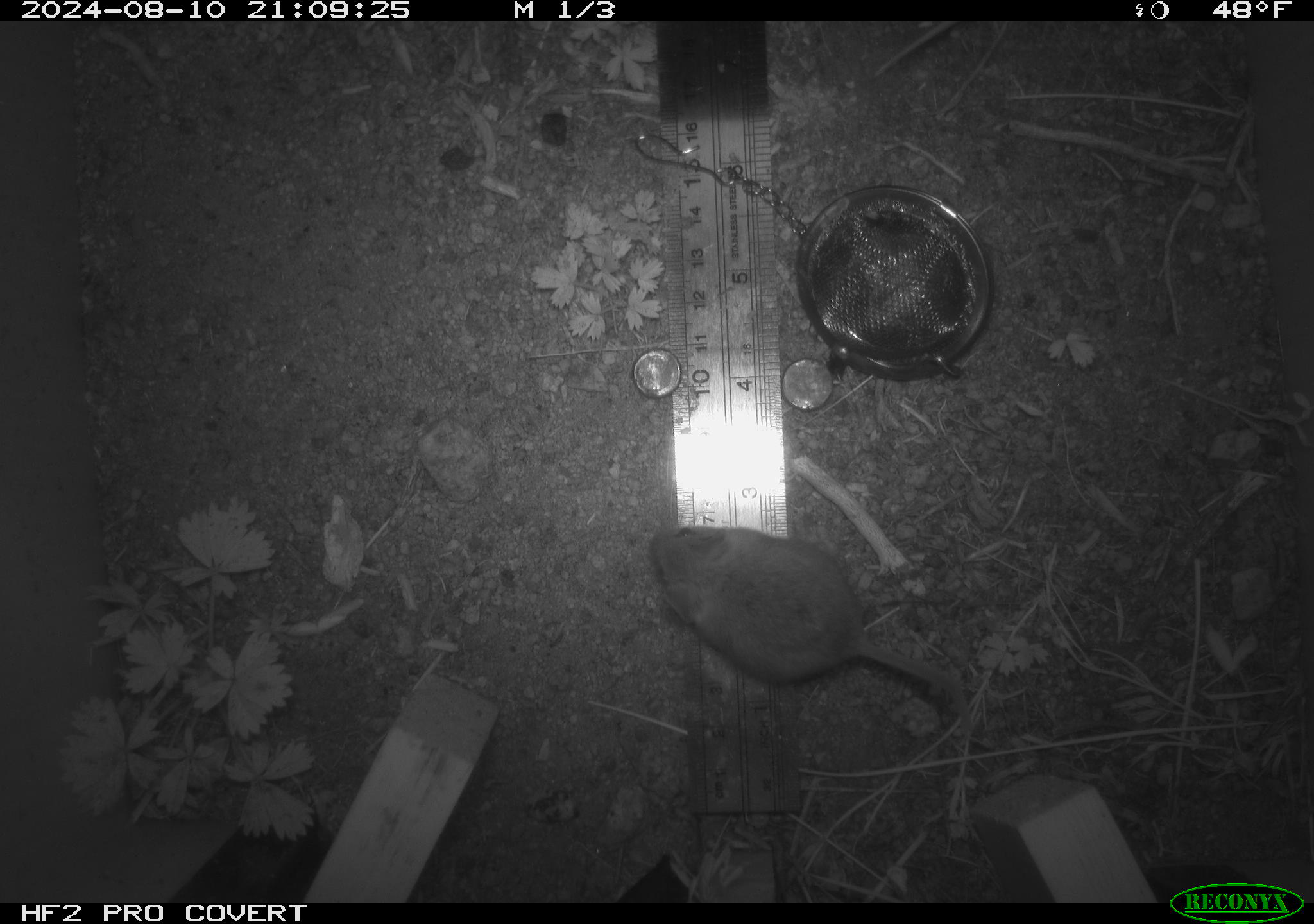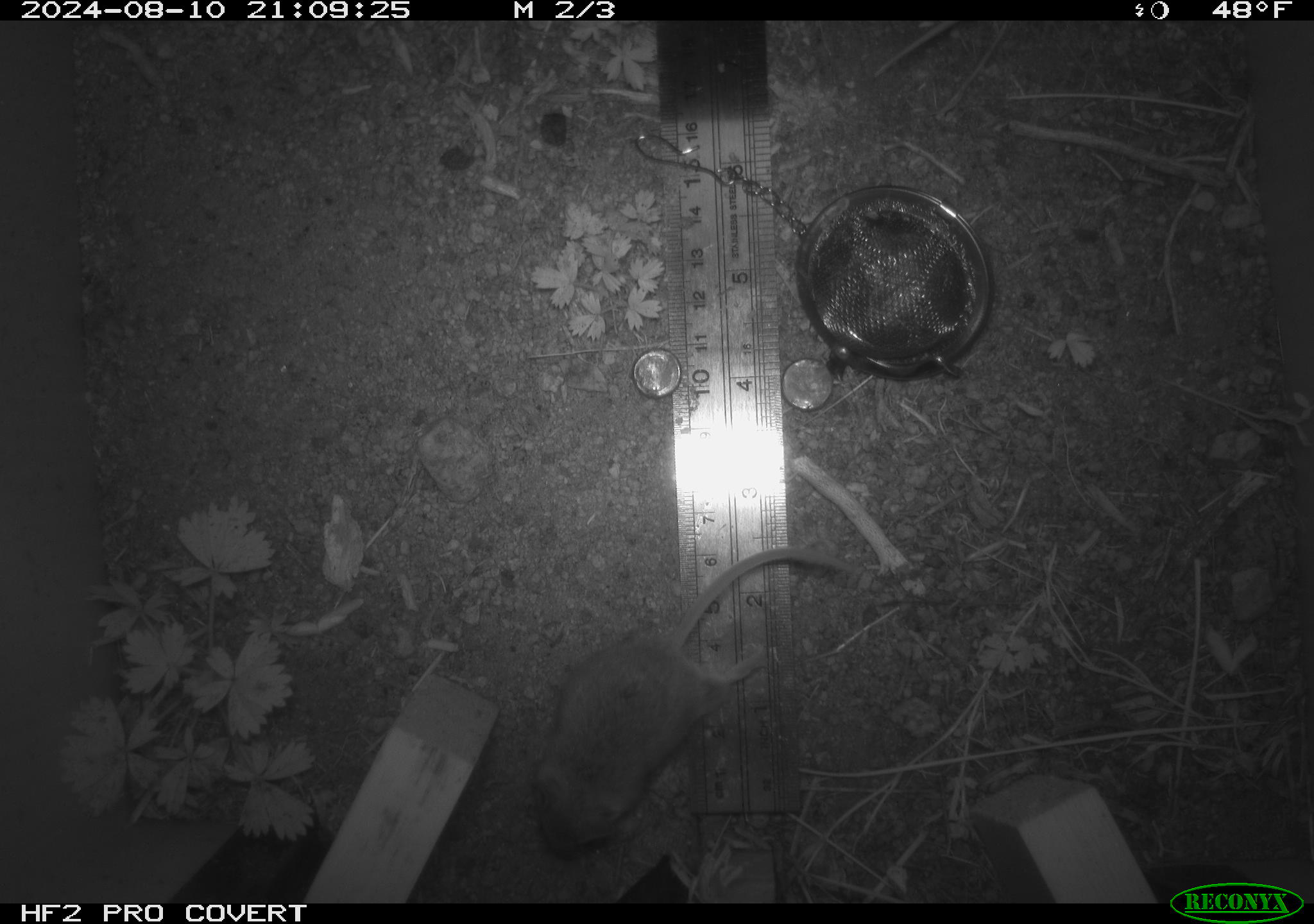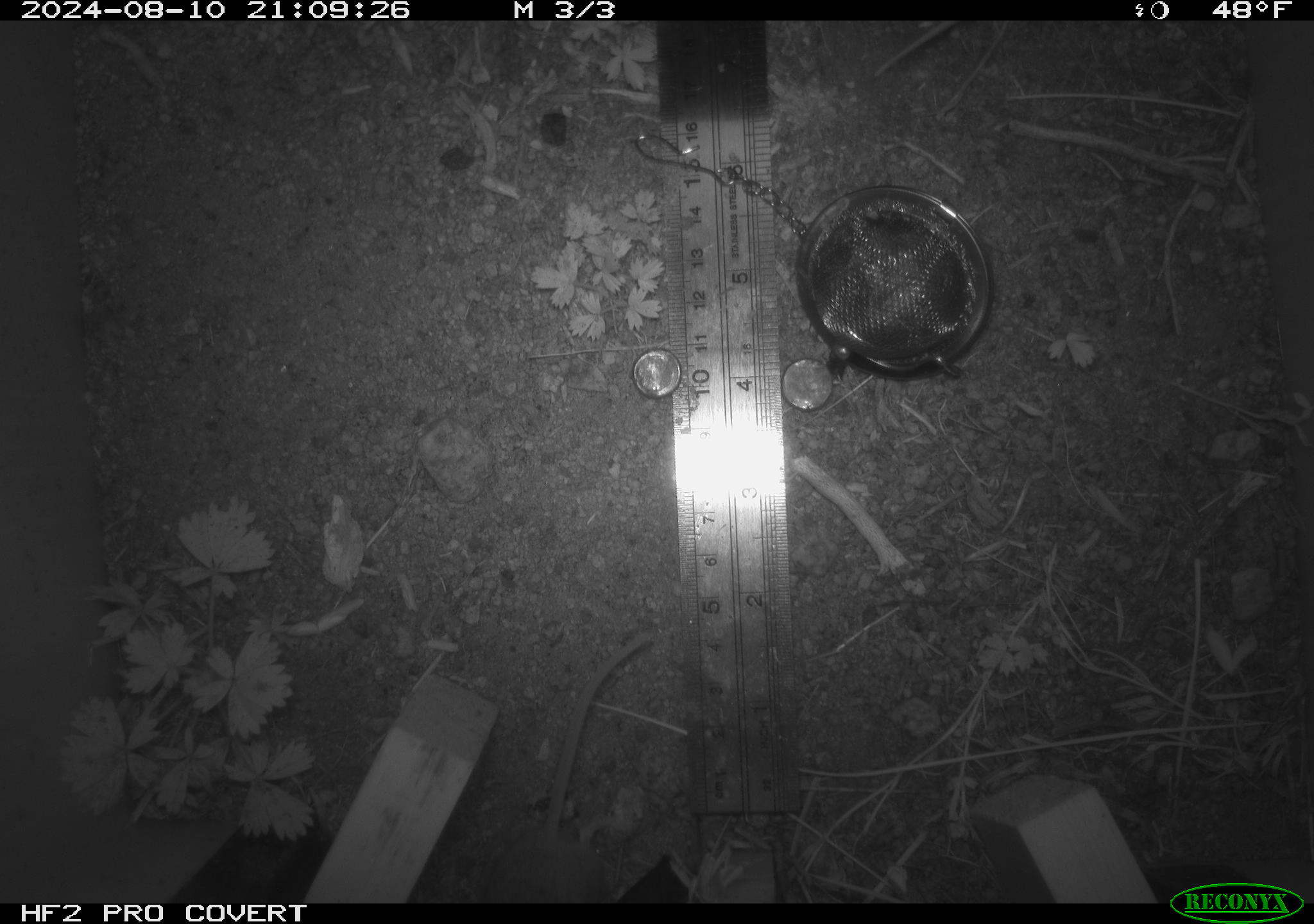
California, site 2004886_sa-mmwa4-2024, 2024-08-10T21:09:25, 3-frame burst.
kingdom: Animalia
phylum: Chordata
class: Mammalia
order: Rodentia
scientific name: Rodentia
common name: mouse species